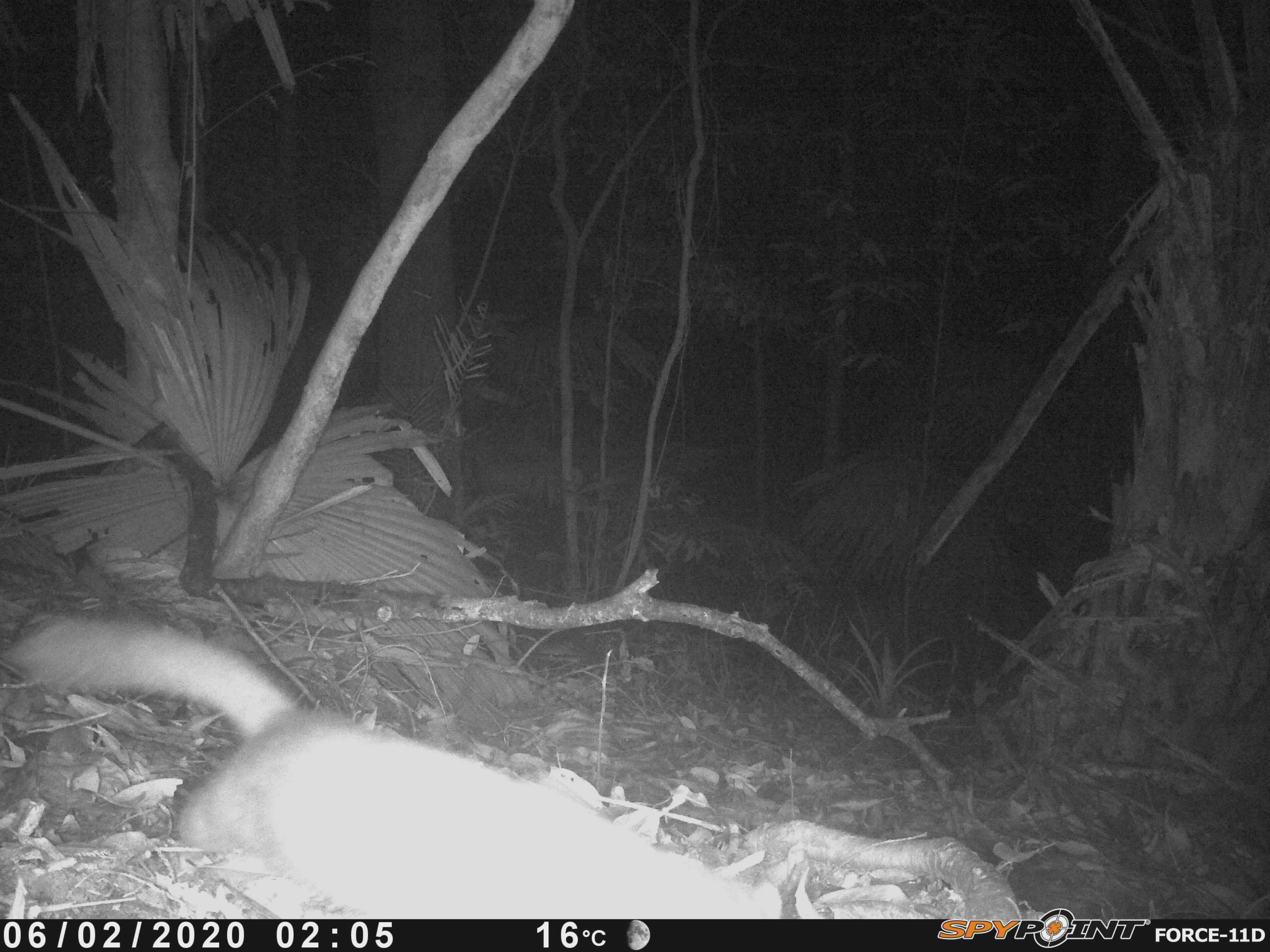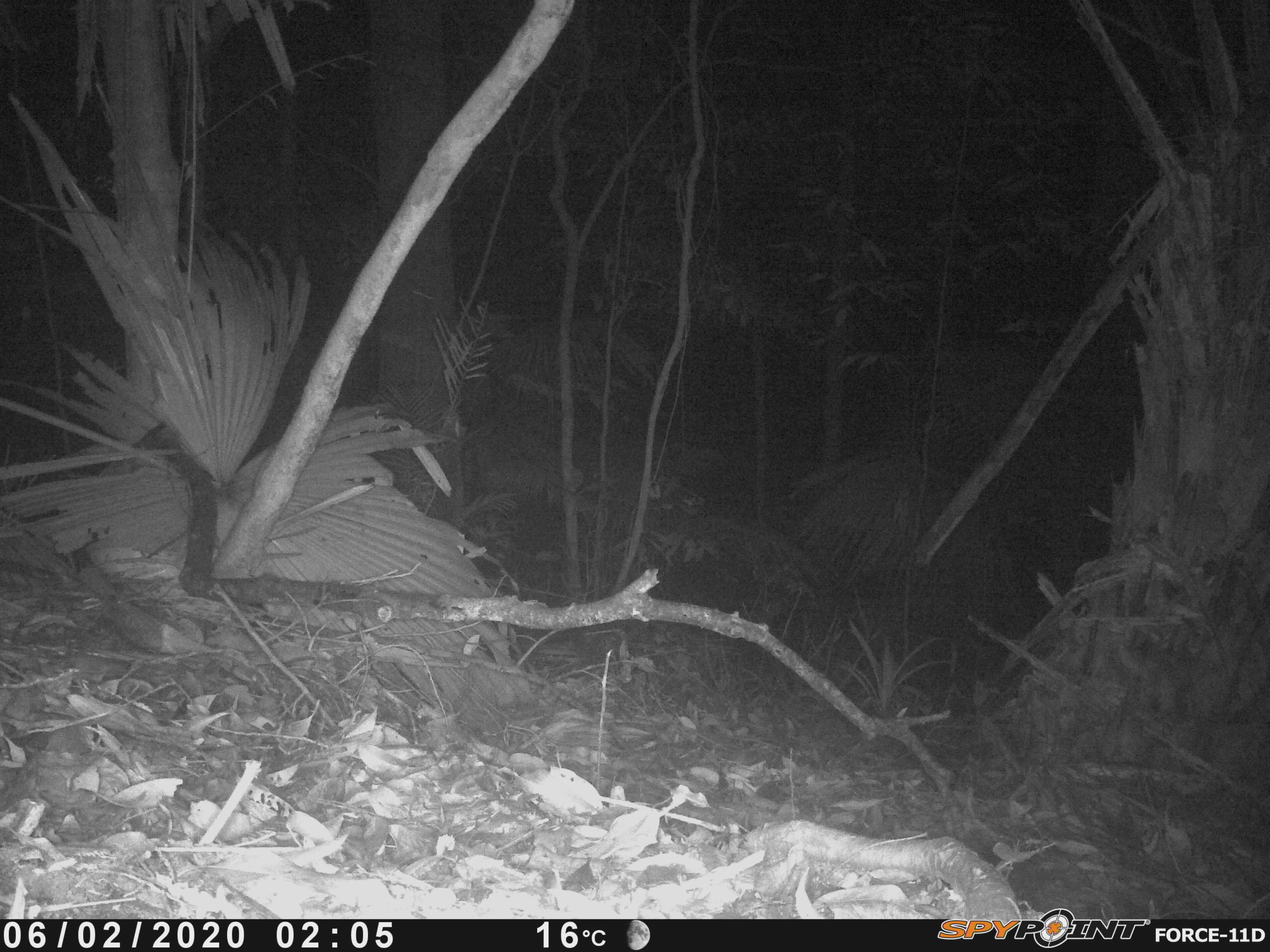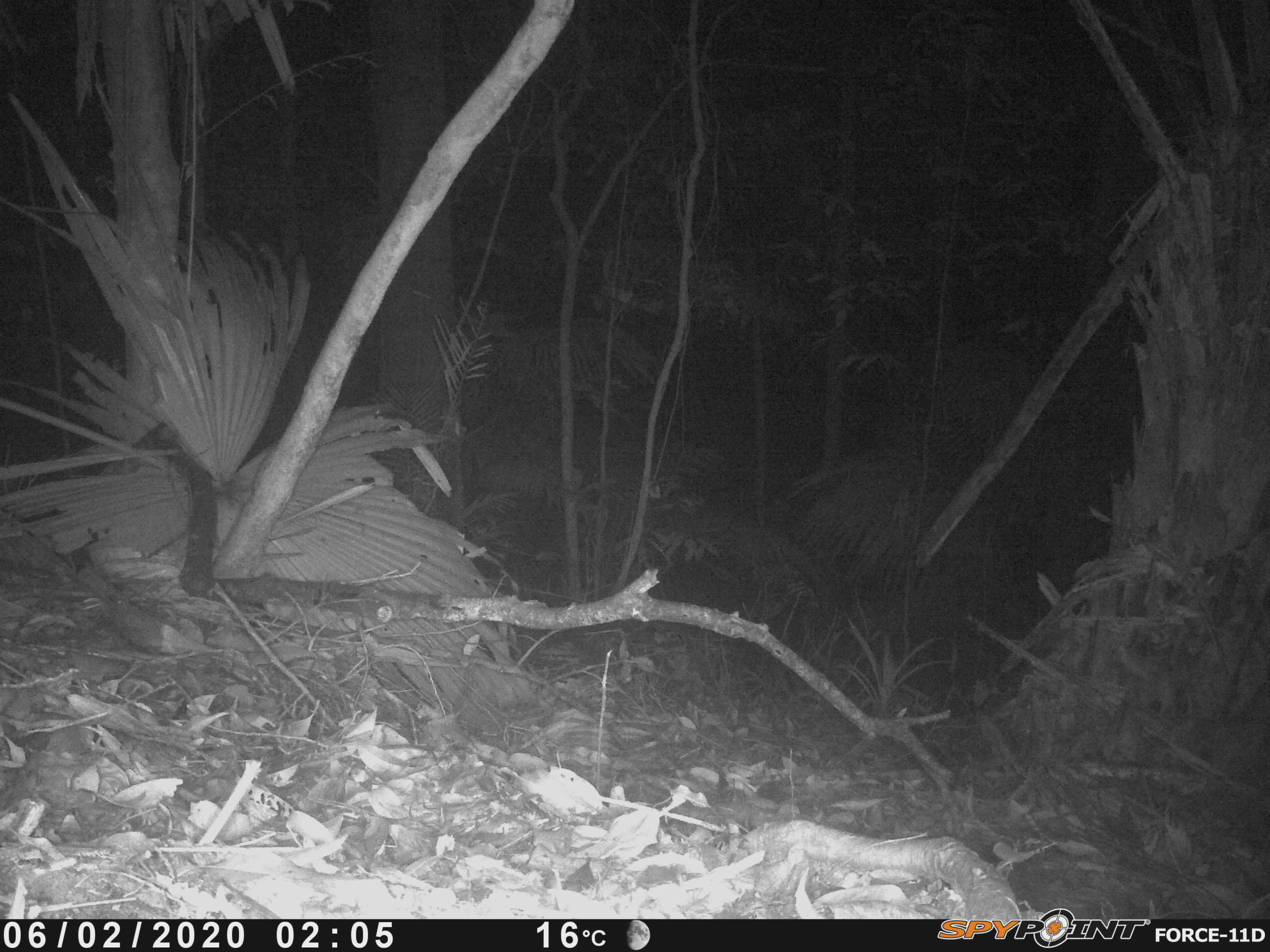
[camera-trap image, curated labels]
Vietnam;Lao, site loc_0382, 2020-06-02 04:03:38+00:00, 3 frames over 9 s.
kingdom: Animalia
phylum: Chordata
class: Mammalia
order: Carnivora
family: Mustelidae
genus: Melogale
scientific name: Melogale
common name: ferret badger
Ferret badger (Melogale). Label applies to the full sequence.